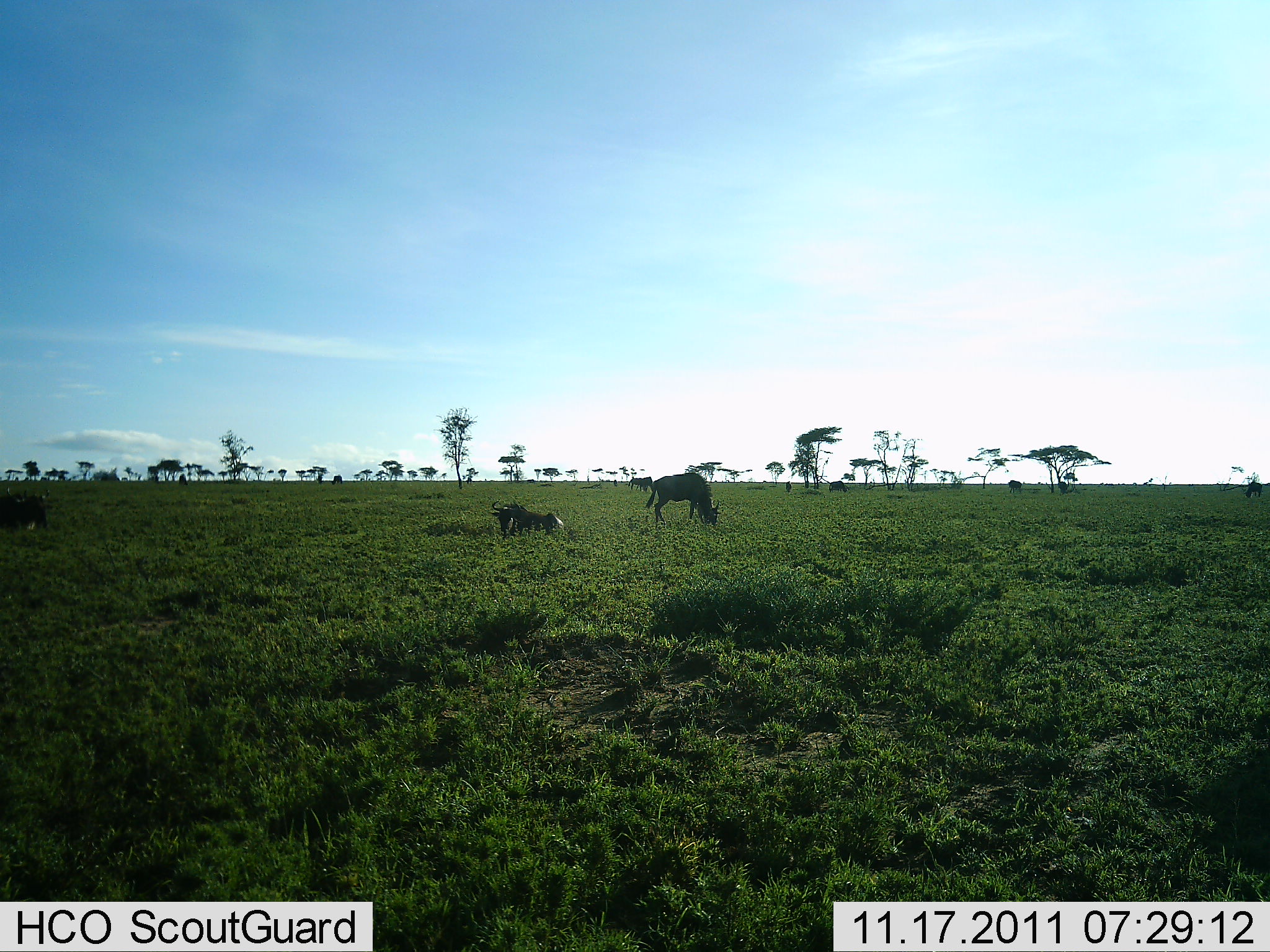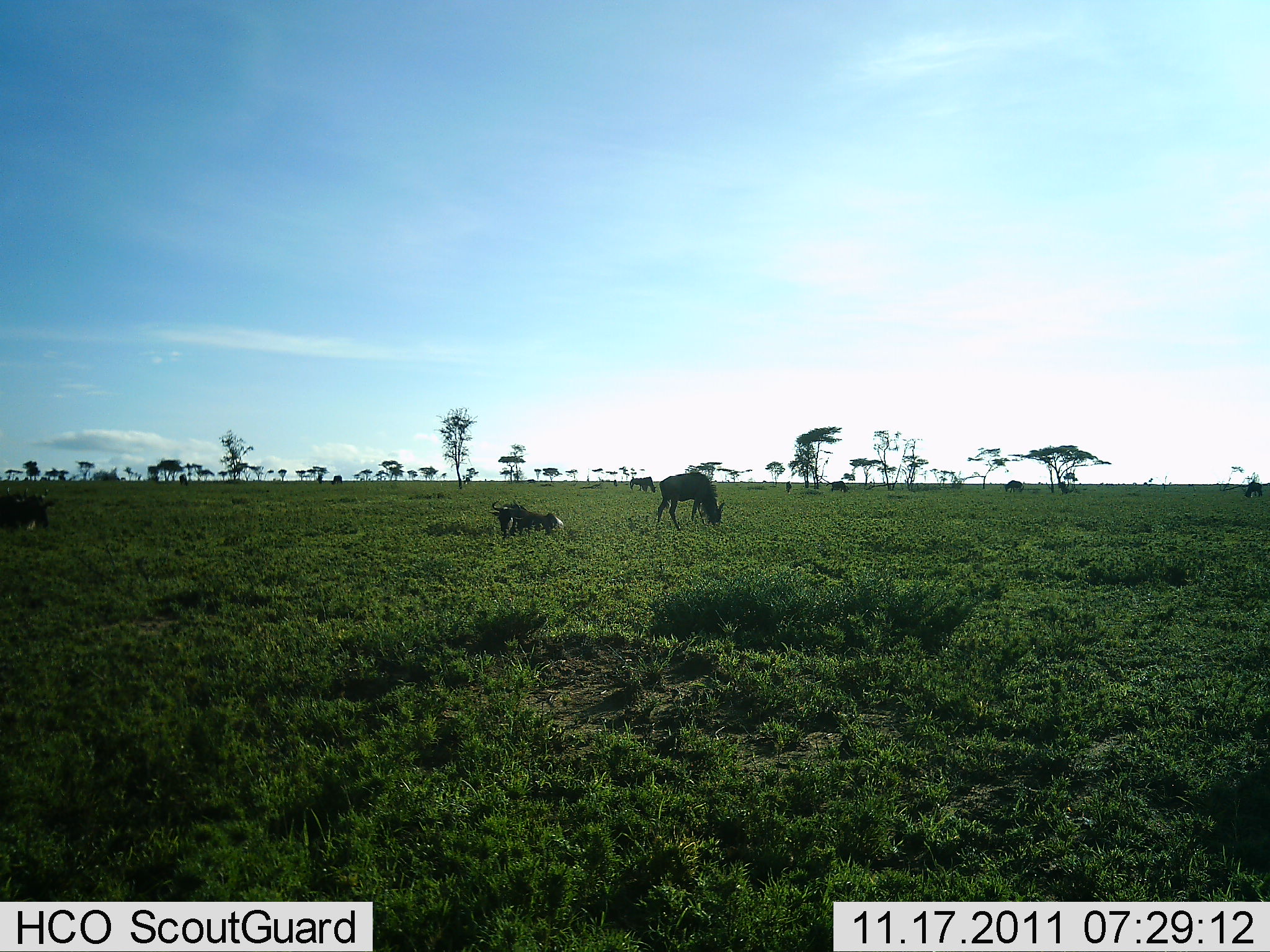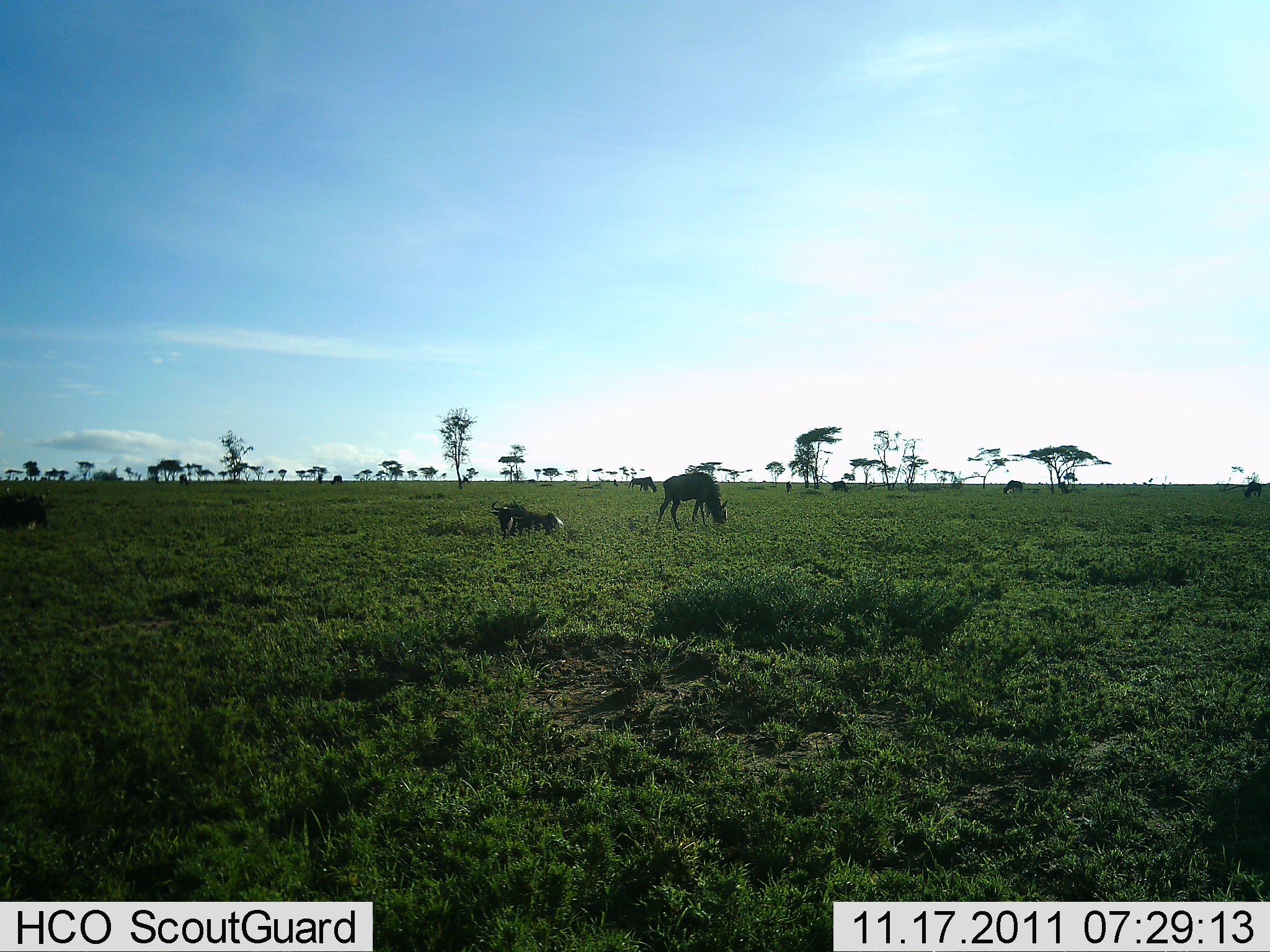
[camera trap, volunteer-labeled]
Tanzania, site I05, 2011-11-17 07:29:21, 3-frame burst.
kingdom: Animalia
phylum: Chordata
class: Mammalia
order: Artiodactyla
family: Bovidae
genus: Connochaetes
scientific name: Connochaetes taurinus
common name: blue wildebeest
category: wildebeest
Wildebeest (blue wildebeest) (Connochaetes taurinus), count 6. Behavior (volunteer vote fractions): standing 55%, resting 91%, moving 18%, interacting 0%. Young present (vote fraction): 0%. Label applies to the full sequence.